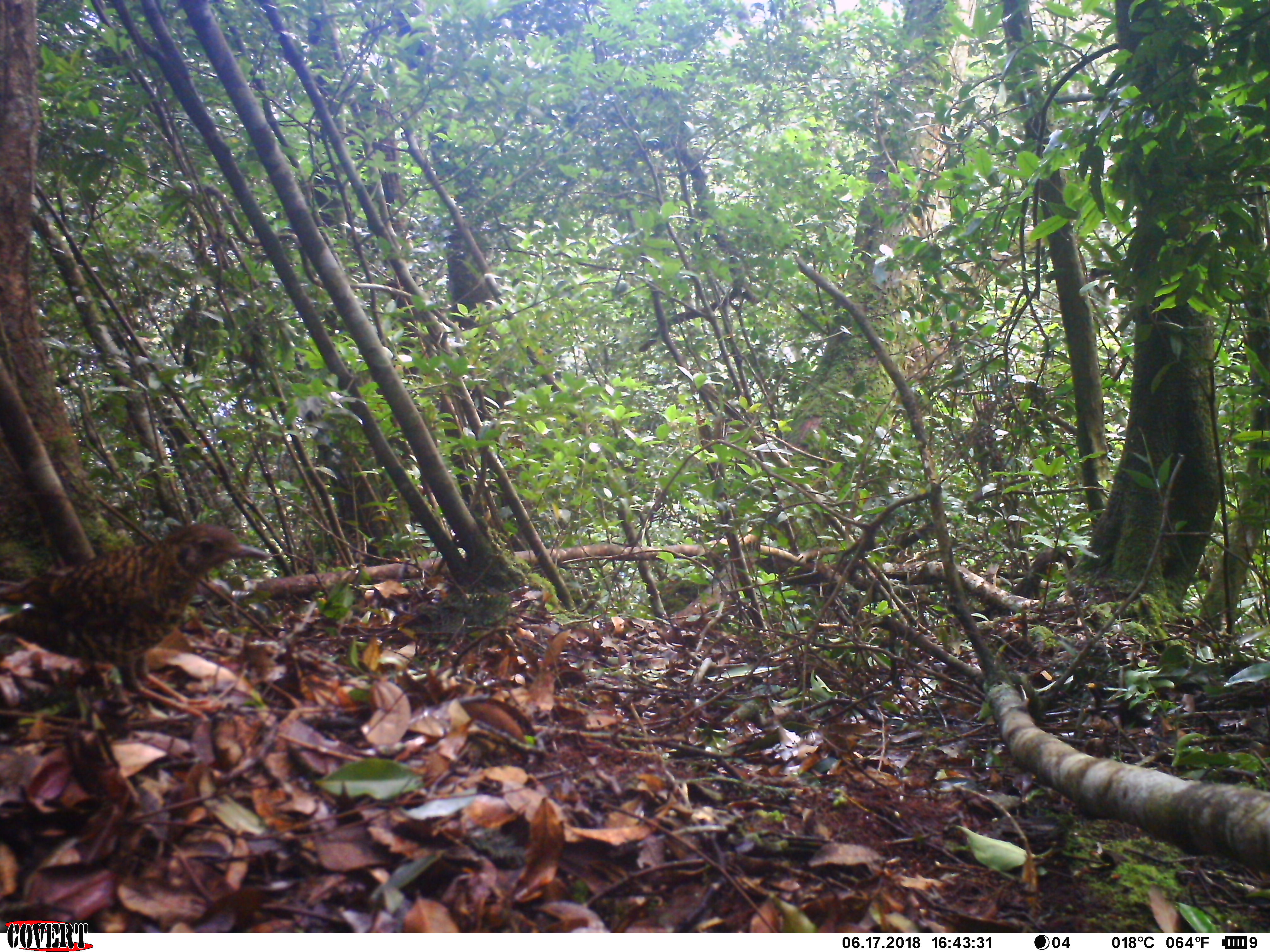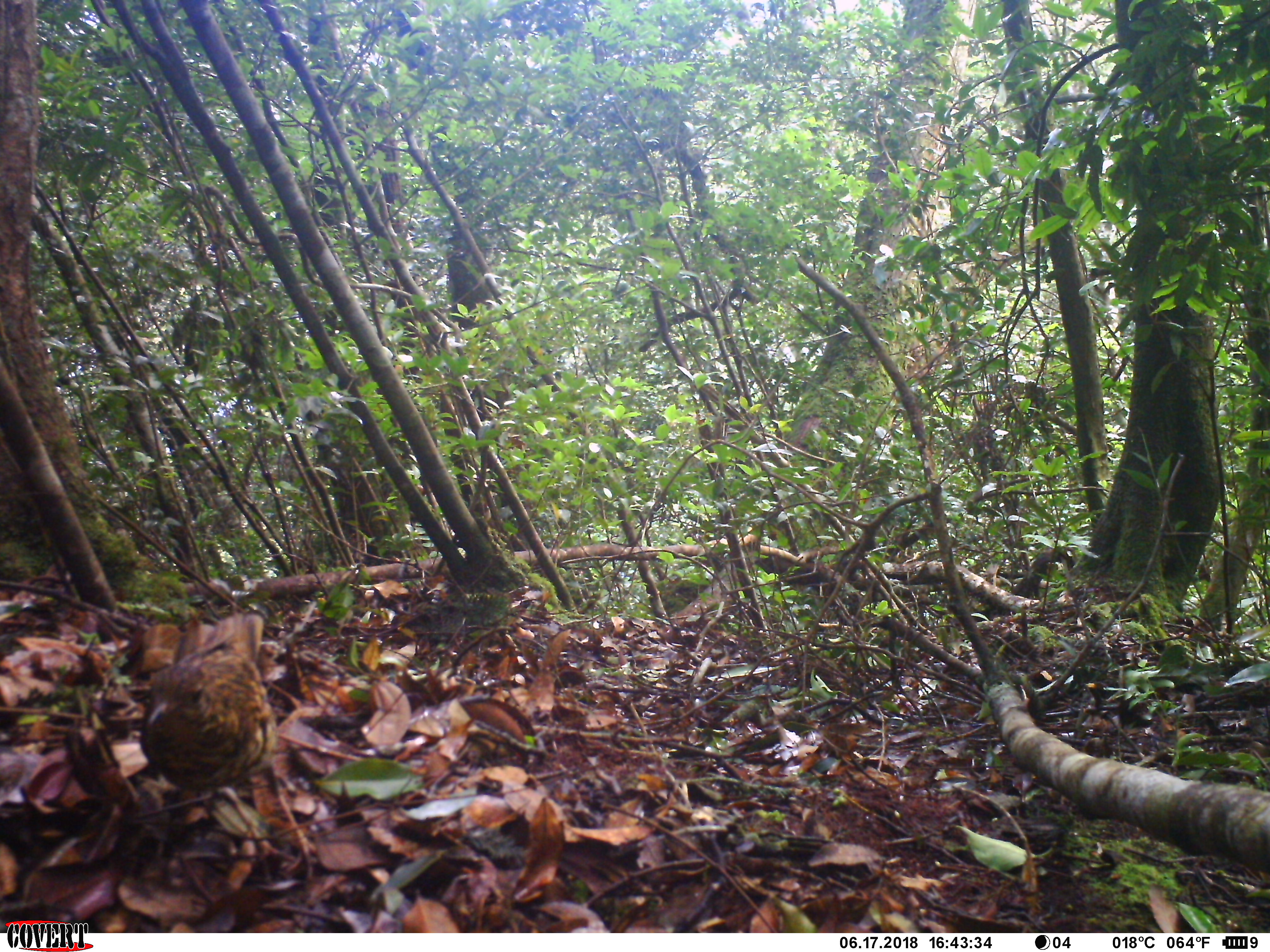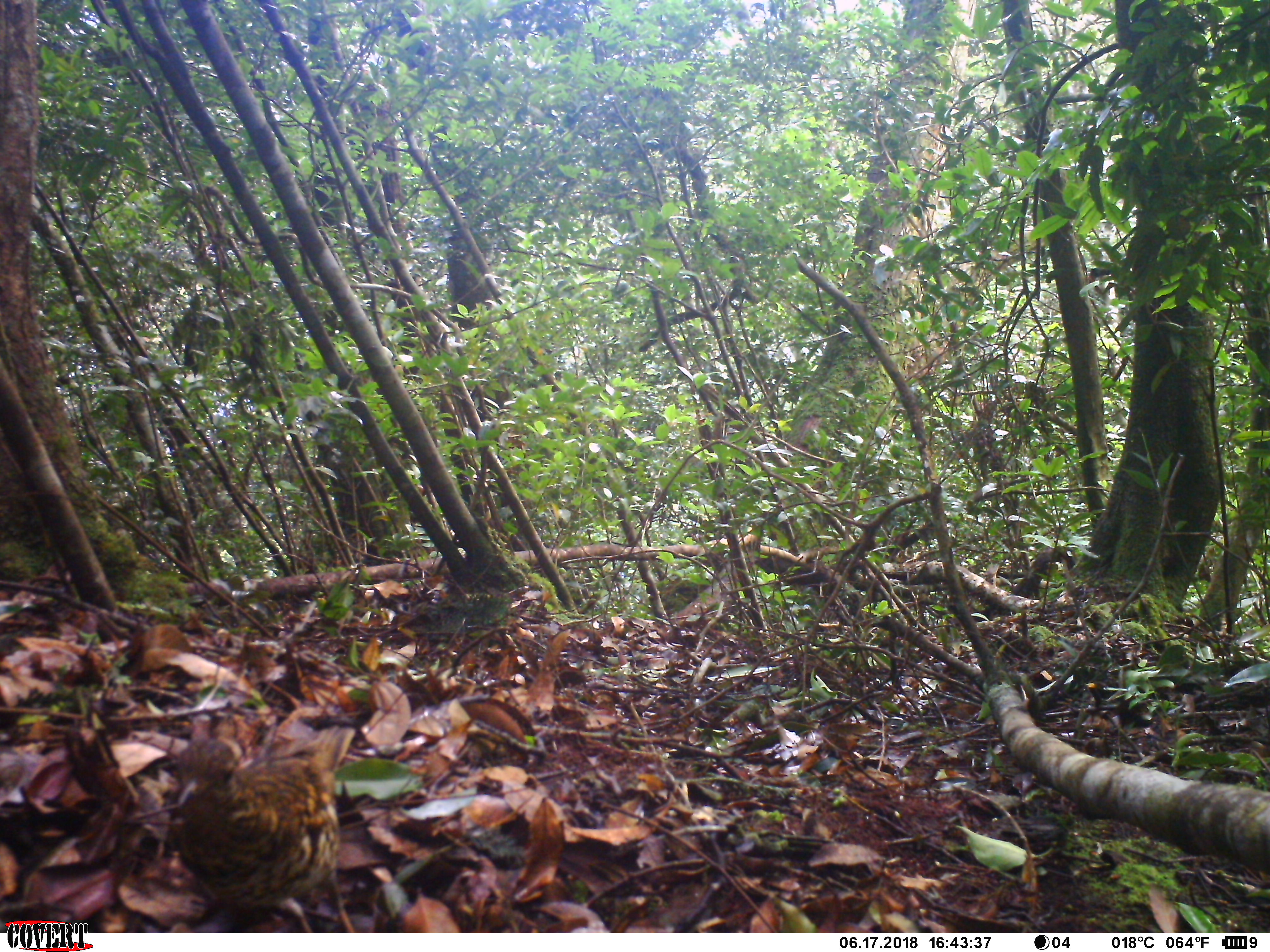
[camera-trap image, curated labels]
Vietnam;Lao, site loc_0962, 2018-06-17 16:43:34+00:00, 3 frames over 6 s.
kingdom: Animalia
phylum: Chordata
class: Aves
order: Passeriformes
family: Turdidae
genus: Zoothera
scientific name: Zoothera dauma dauma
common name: scaly thrush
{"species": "scaly thrush (Zoothera dauma dauma)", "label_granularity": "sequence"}